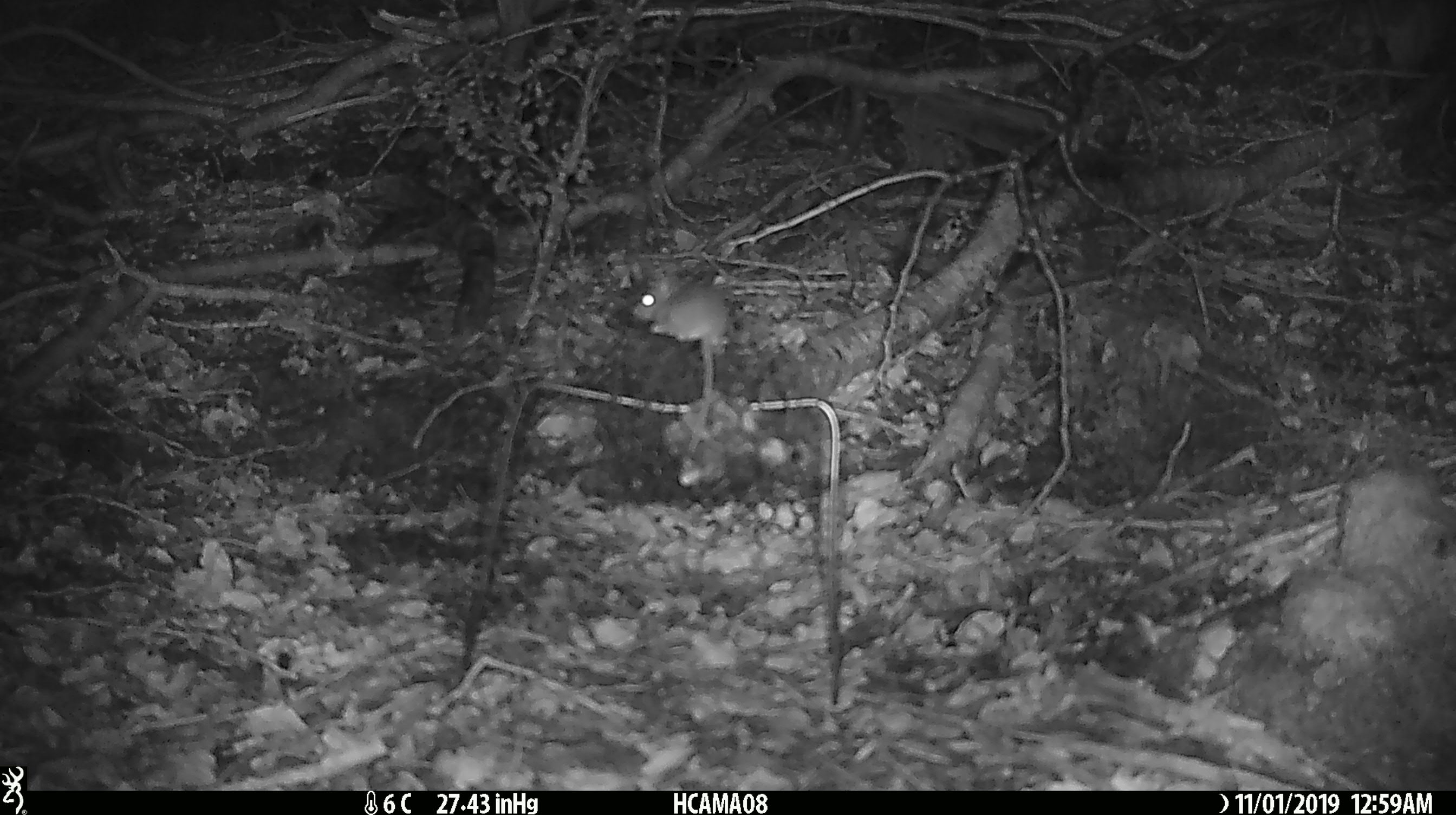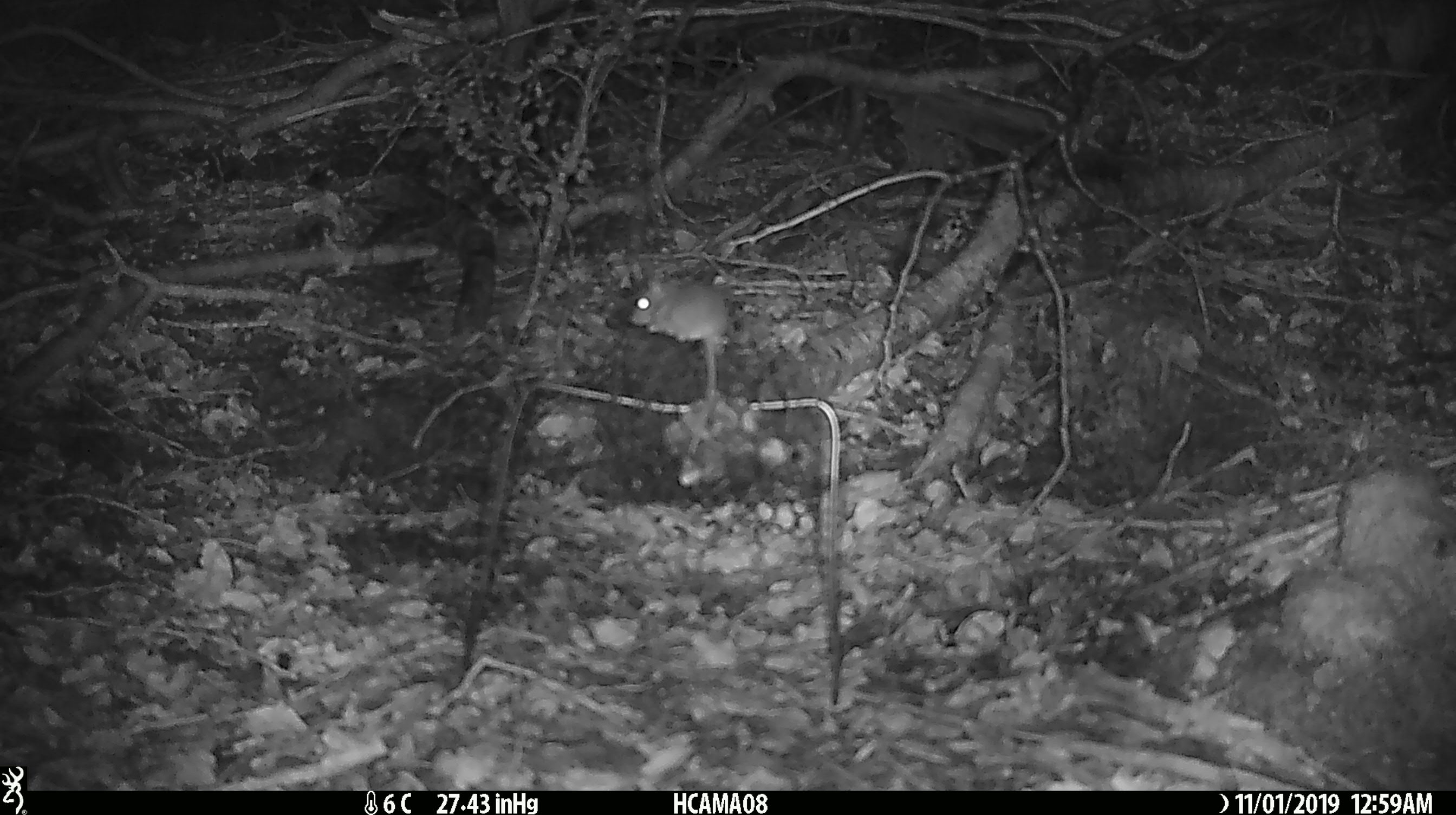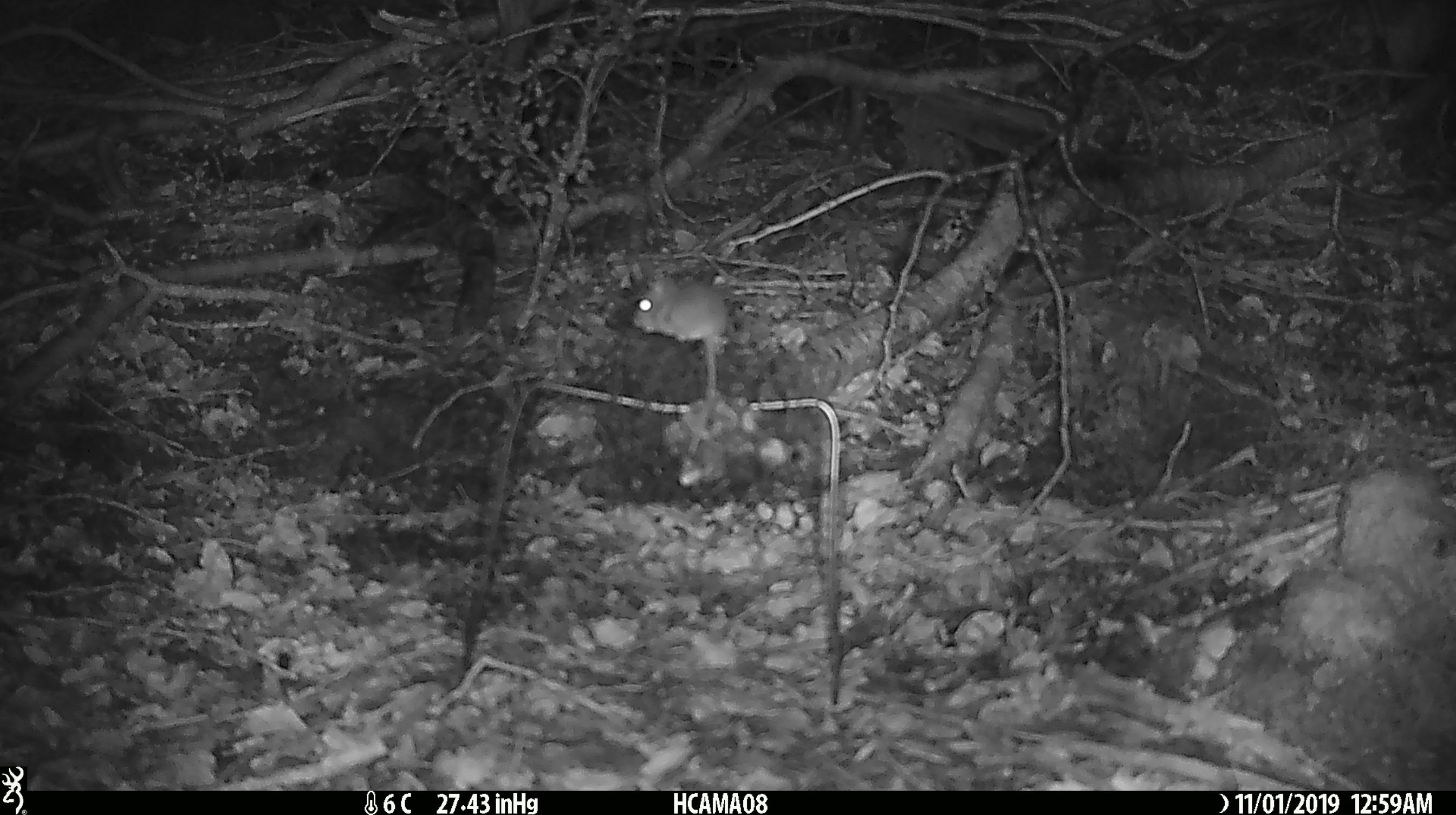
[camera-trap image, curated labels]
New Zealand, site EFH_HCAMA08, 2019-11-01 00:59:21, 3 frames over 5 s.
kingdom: Animalia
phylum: Chordata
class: Mammalia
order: Rodentia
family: Muridae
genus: Mus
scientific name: Mus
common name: mouse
Mouse (Mus).